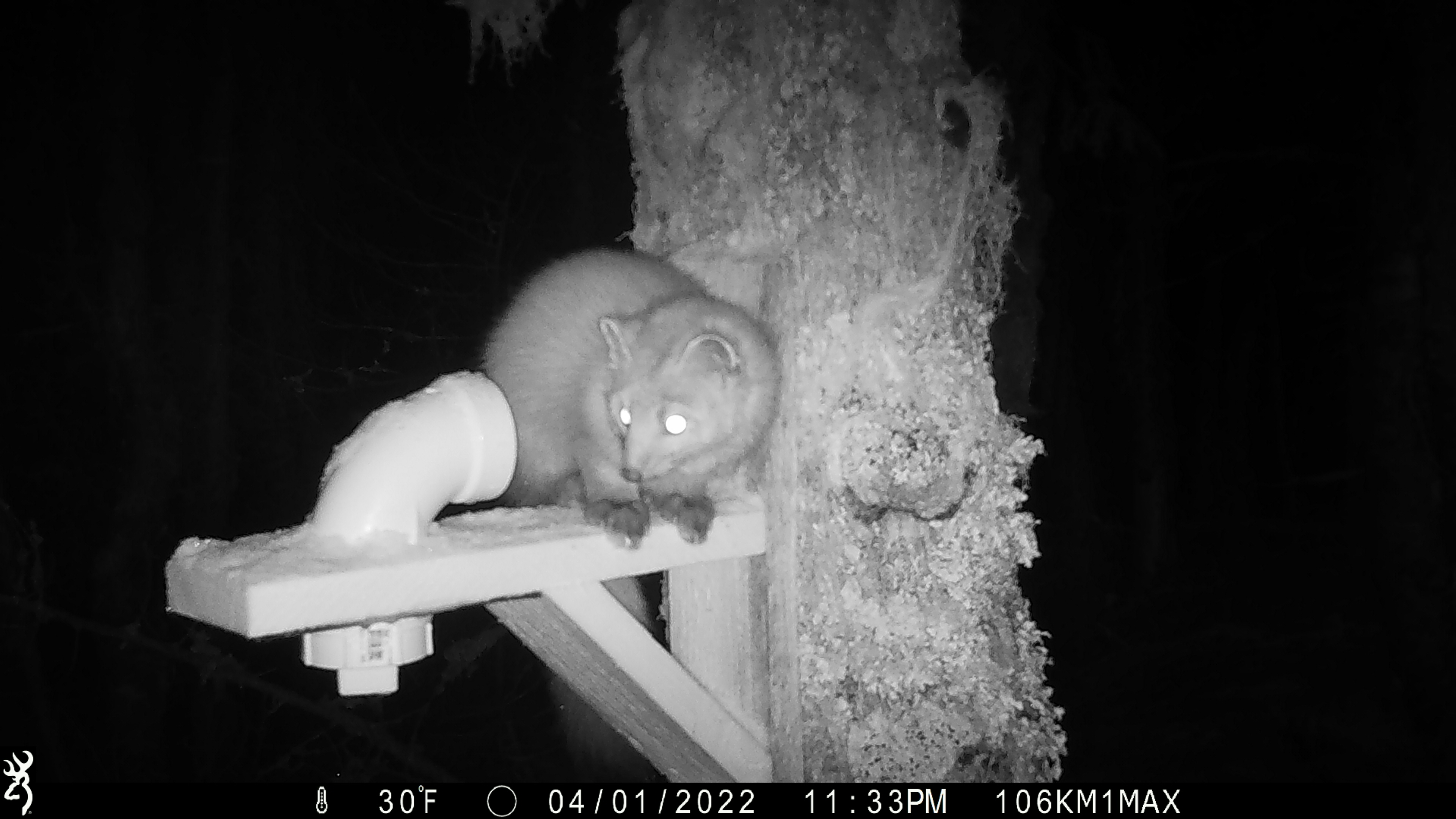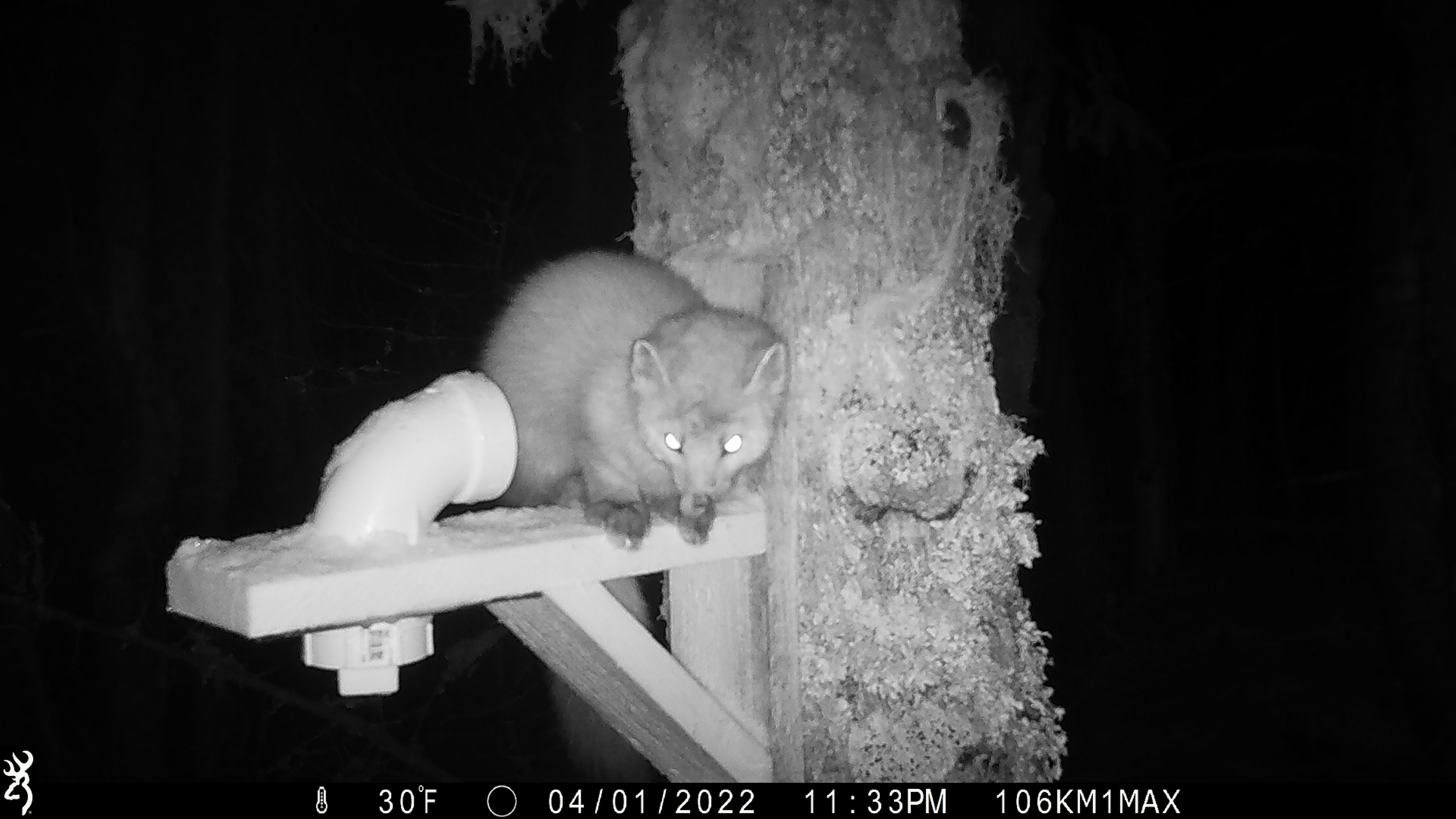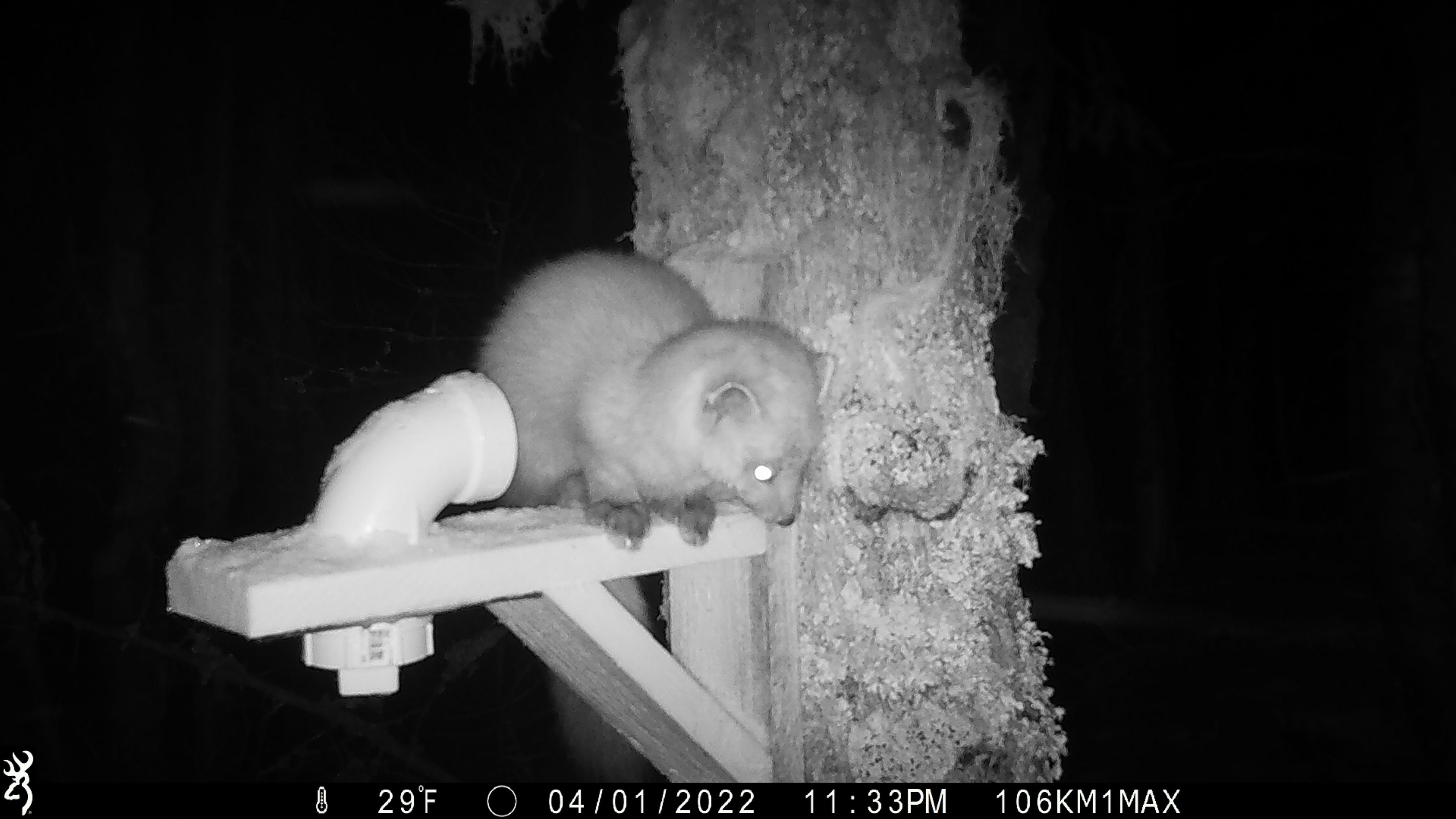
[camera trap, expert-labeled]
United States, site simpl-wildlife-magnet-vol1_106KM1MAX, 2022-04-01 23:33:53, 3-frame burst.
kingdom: Animalia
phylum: Chordata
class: Mammalia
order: Carnivora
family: Mustelidae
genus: Martes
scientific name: Martes americana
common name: american marten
American marten (Martes americana).